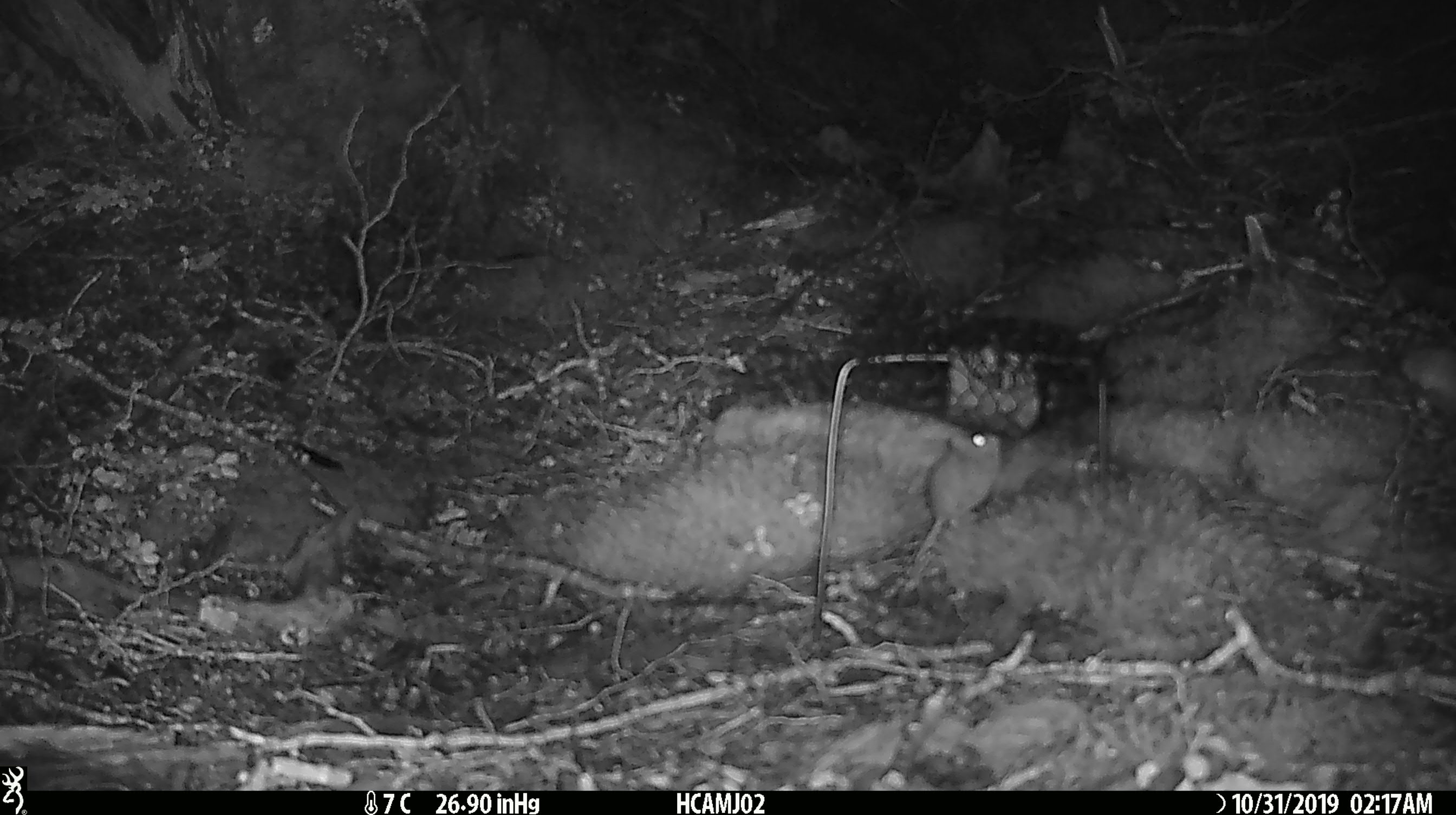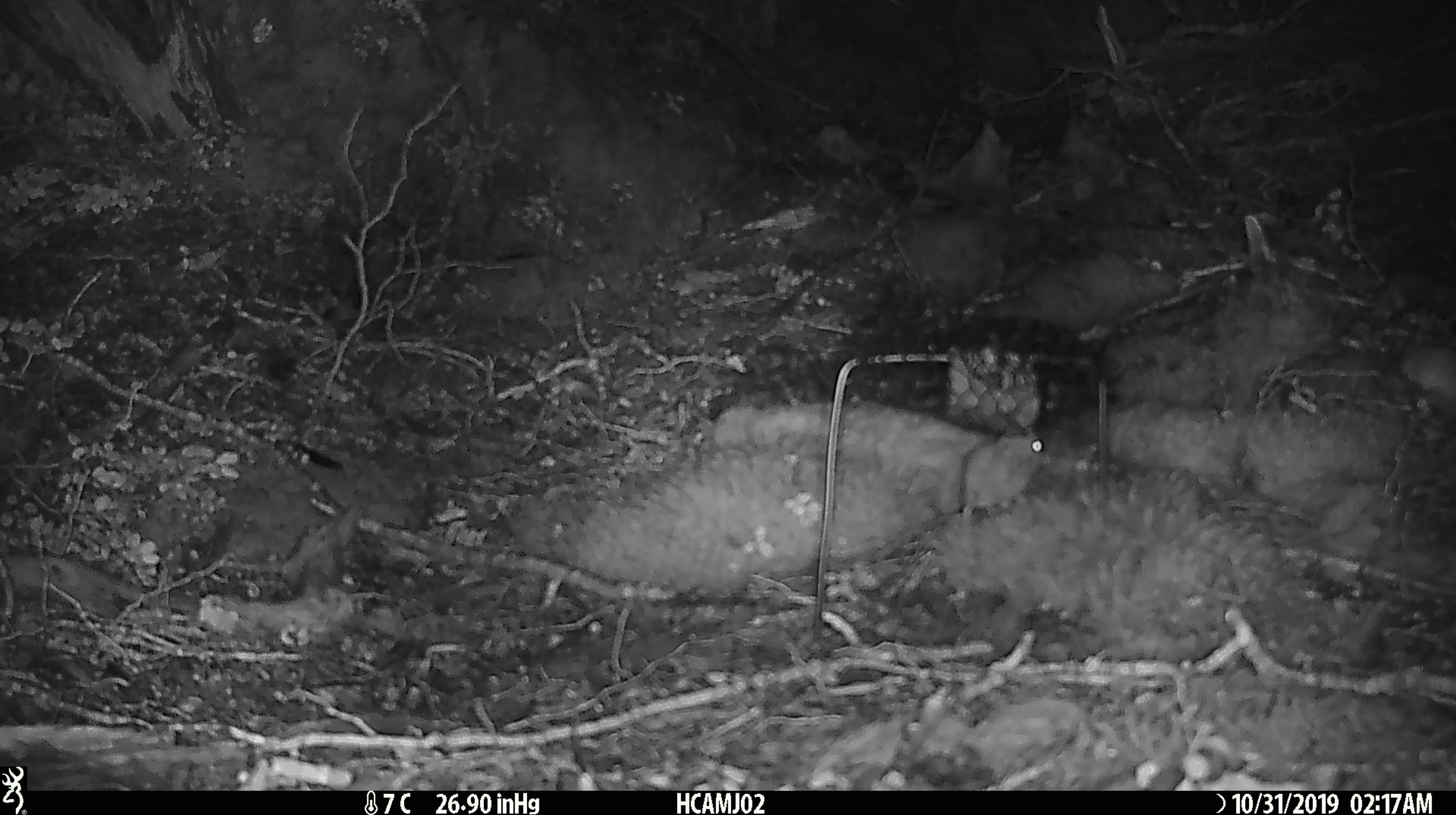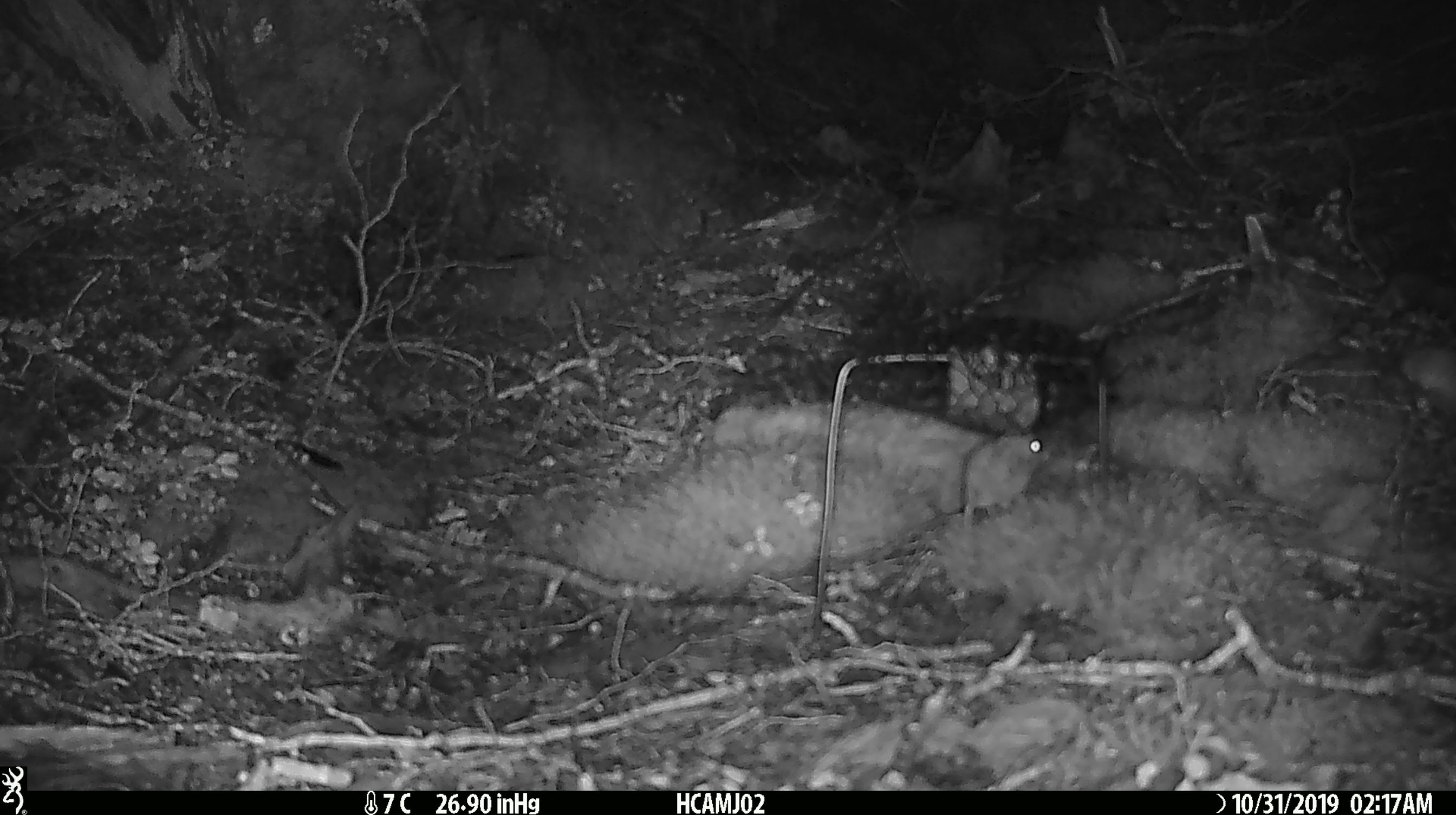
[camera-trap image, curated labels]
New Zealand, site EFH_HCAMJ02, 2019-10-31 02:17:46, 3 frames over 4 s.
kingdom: Animalia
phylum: Chordata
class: Mammalia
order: Rodentia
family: Muridae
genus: Mus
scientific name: Mus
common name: mouse